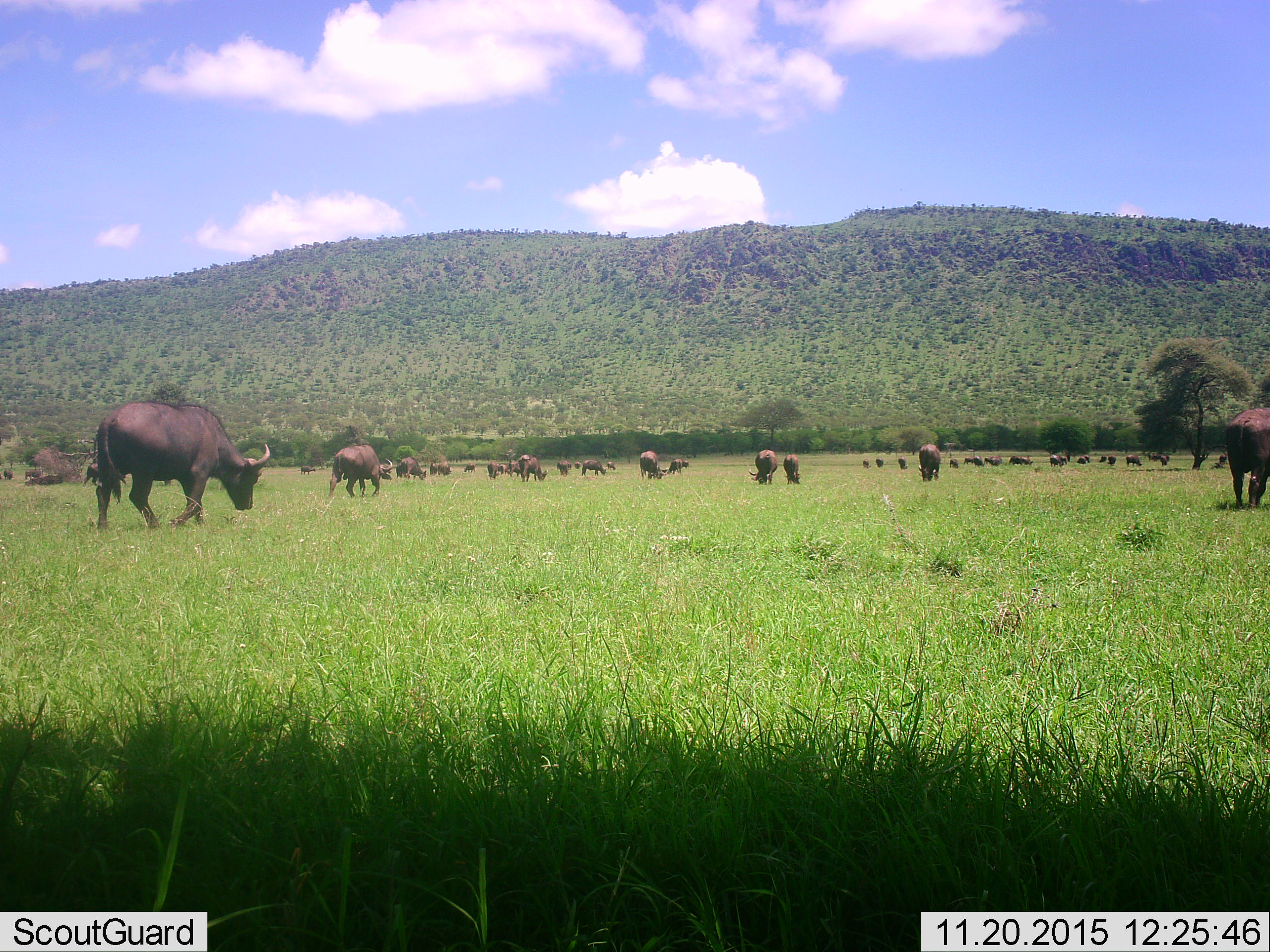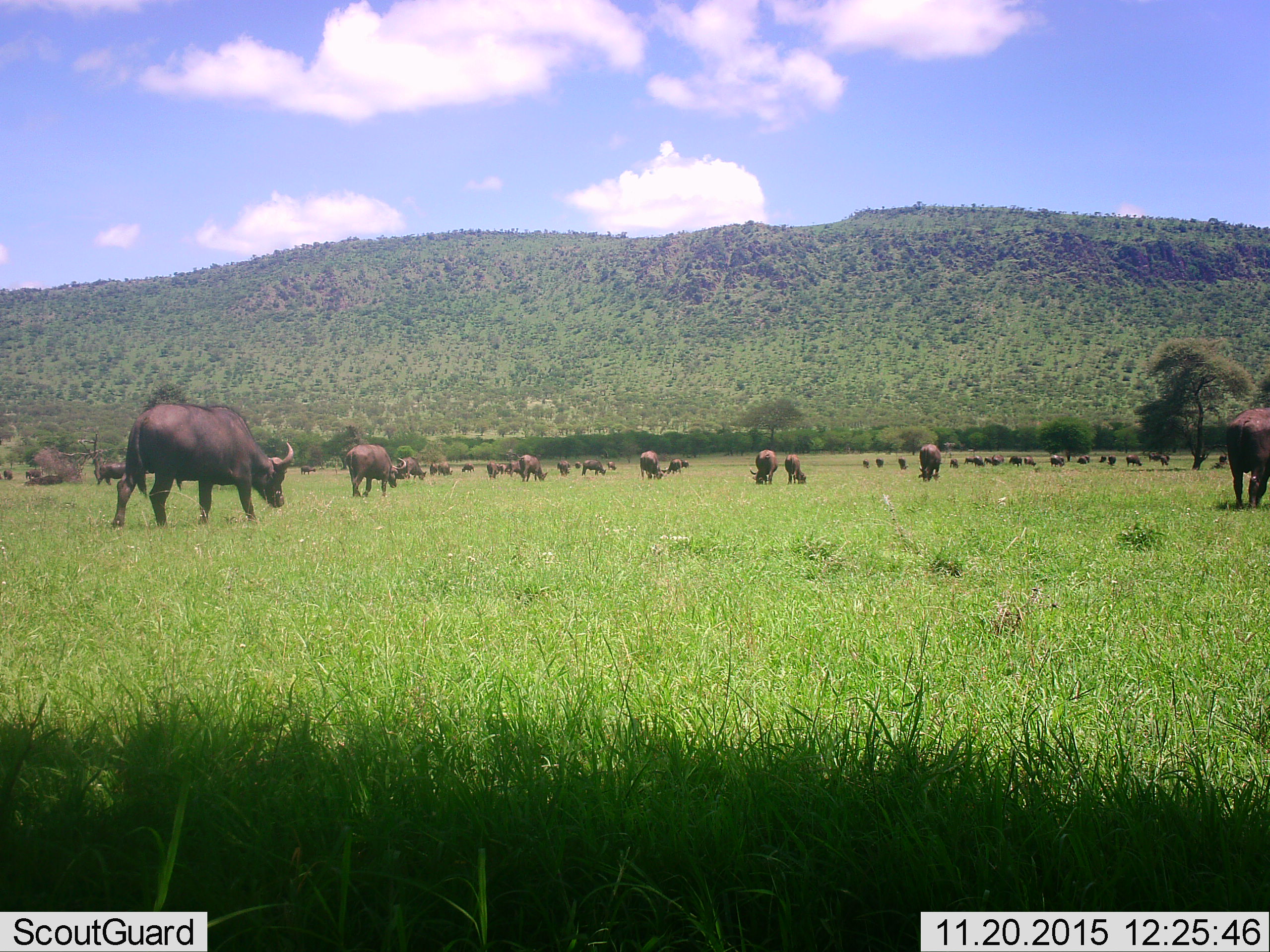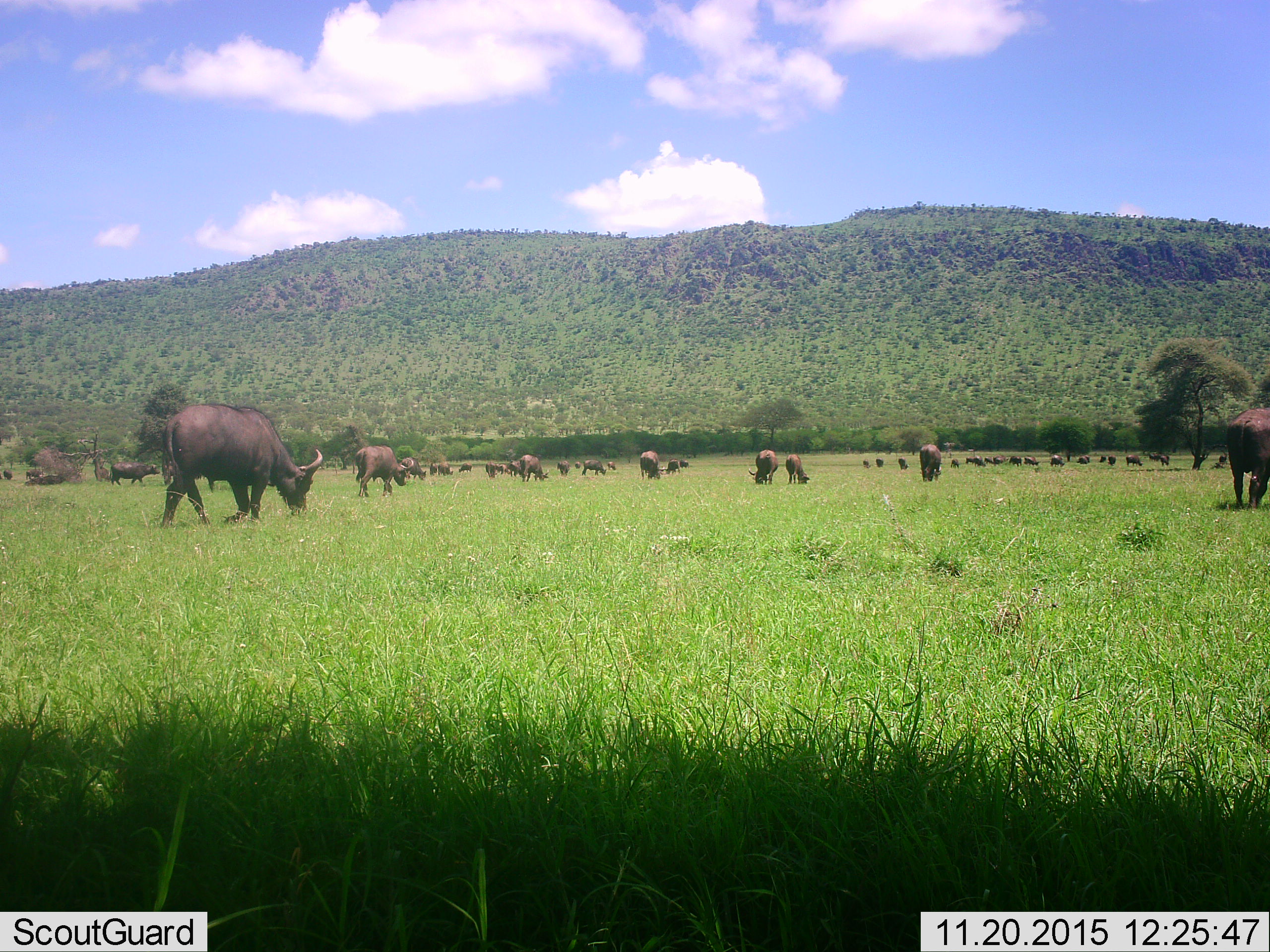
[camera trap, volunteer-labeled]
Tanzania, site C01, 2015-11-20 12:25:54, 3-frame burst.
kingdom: Animalia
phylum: Chordata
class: Mammalia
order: Artiodactyla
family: Bovidae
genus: Syncerus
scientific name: Syncerus caffer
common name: cape buffalo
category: buffalo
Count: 11-50.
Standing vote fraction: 67%.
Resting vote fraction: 28%.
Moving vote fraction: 72%.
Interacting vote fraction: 28%.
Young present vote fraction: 33%.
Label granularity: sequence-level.